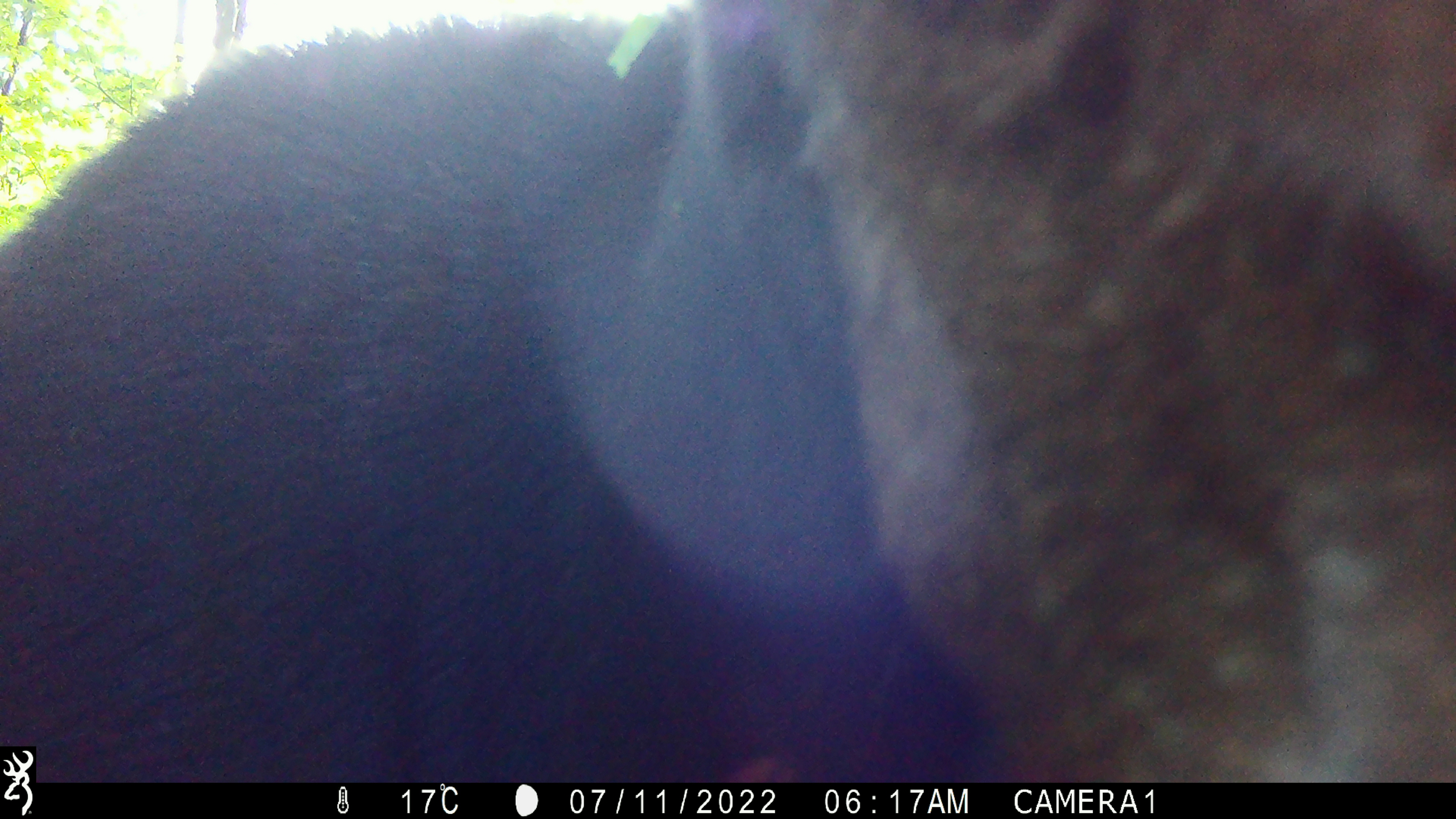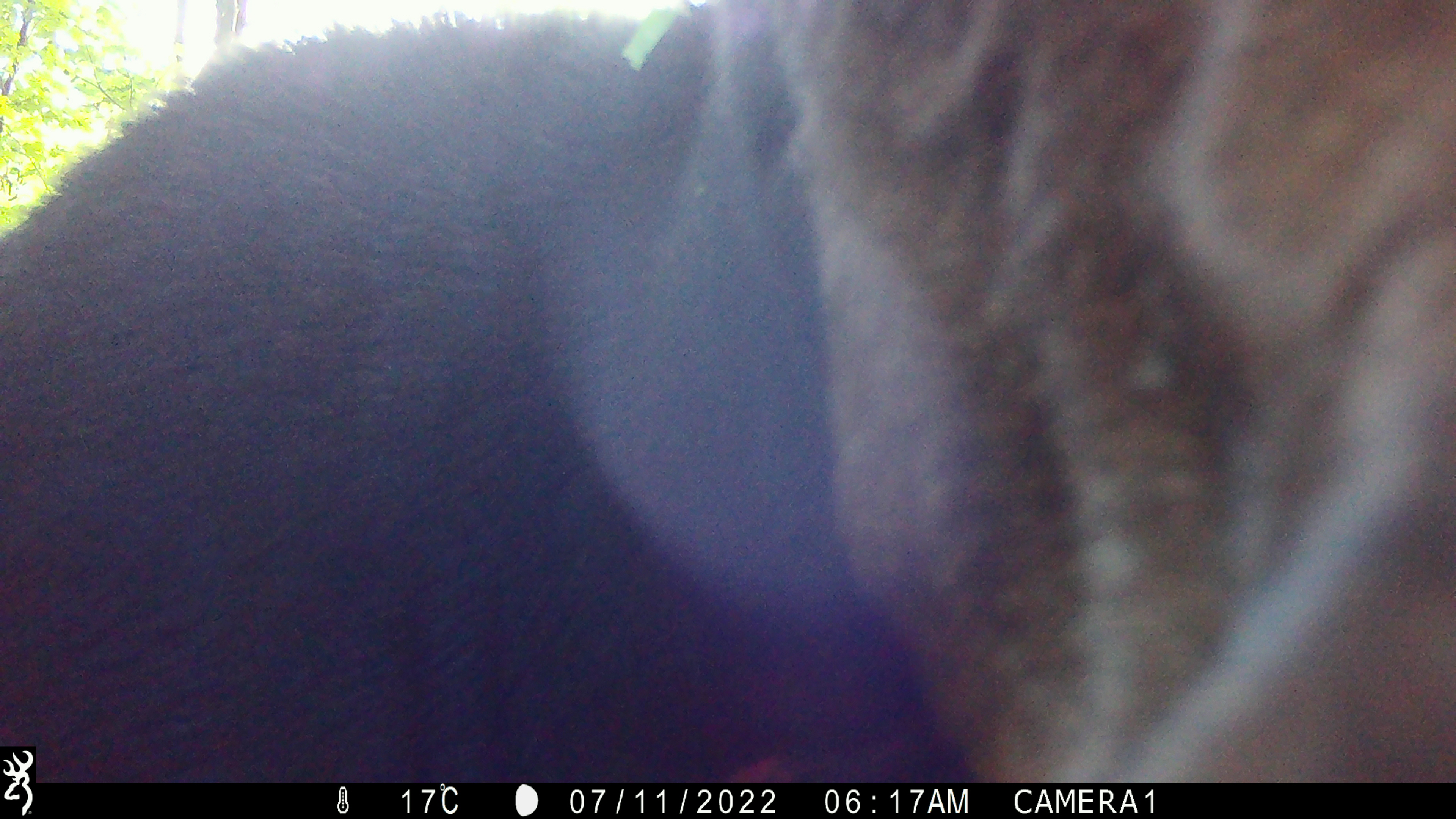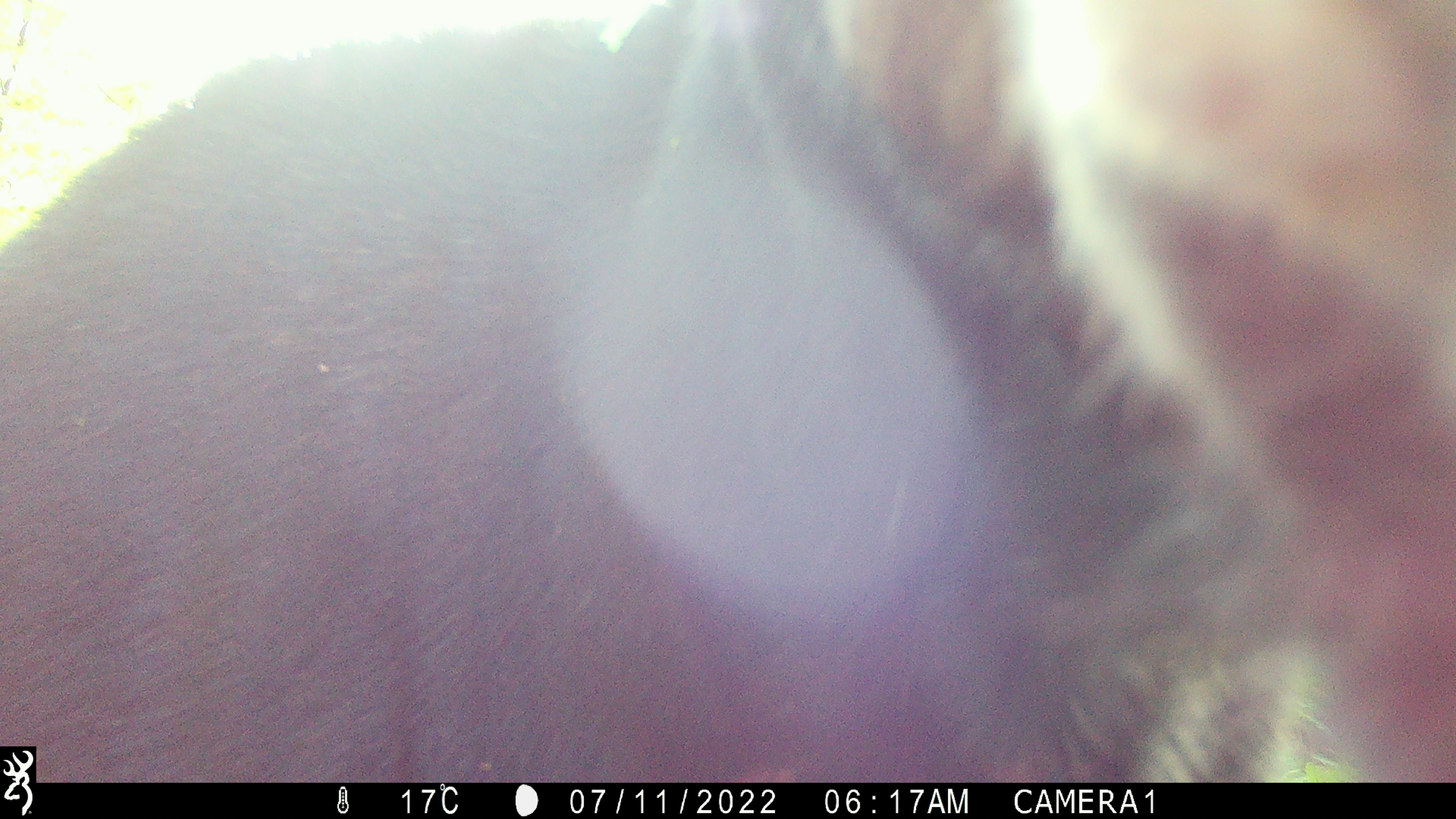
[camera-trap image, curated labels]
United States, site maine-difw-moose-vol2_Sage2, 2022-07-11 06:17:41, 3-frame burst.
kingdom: Animalia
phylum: Chordata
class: Mammalia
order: Artiodactyla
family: Cervidae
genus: Alces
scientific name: Alces alces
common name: moose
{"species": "moose (Alces alces)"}